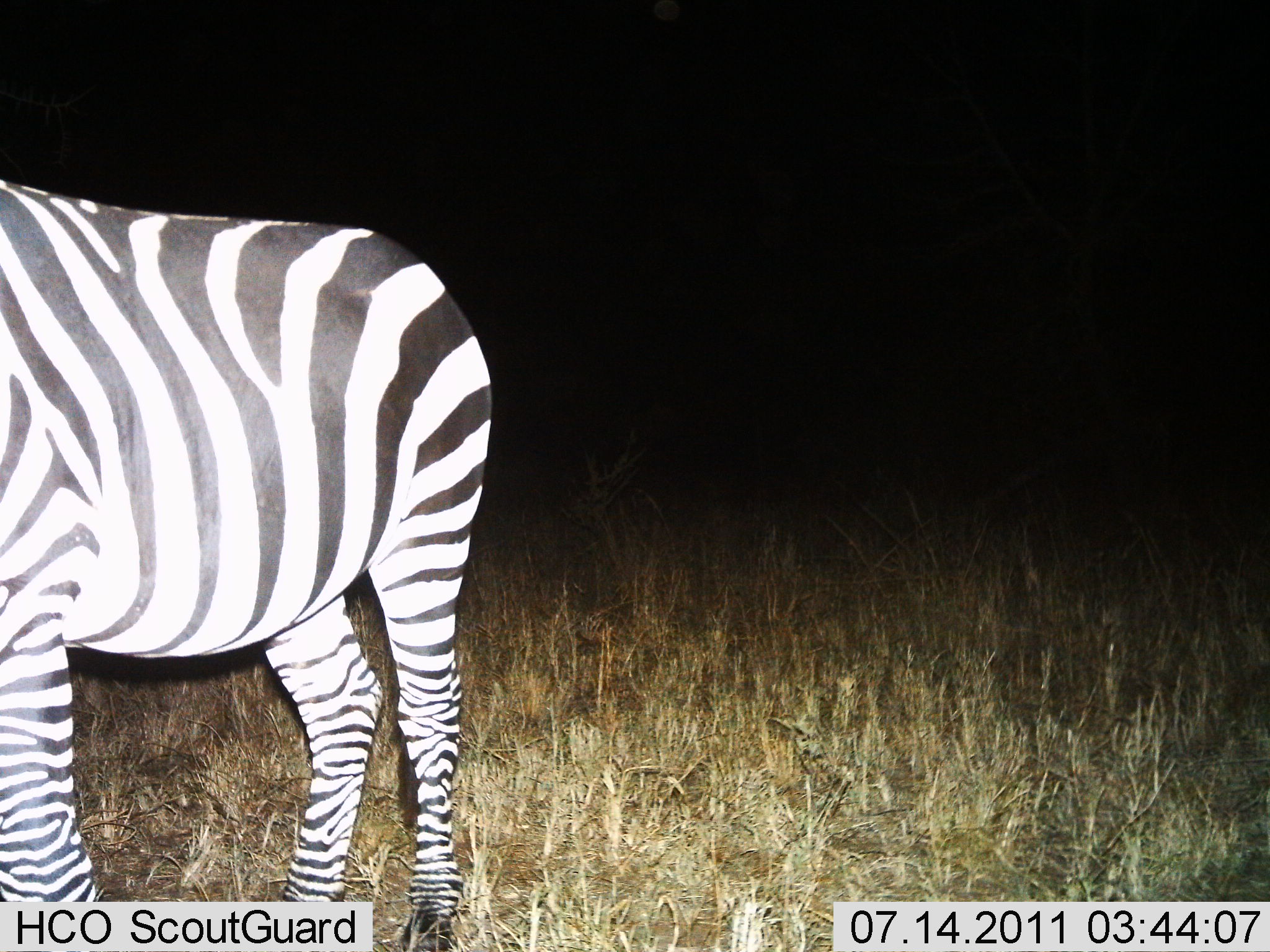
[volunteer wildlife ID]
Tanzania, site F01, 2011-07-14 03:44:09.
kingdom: Animalia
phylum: Chordata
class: Mammalia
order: Perissodactyla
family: Equidae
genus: Equus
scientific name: Equus quagga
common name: plains zebra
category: zebra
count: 1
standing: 100%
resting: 0%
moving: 0%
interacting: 0%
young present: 0%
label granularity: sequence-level